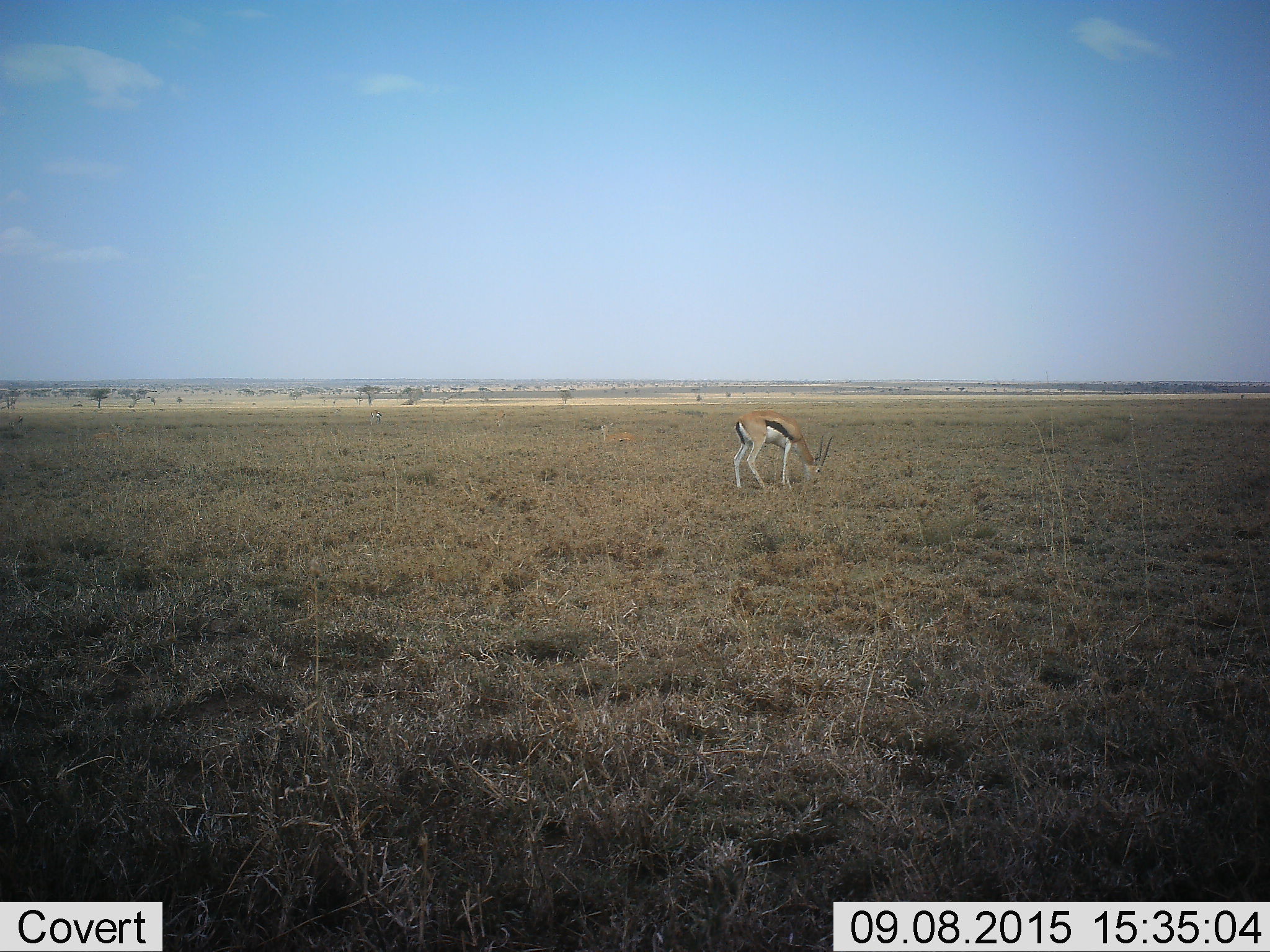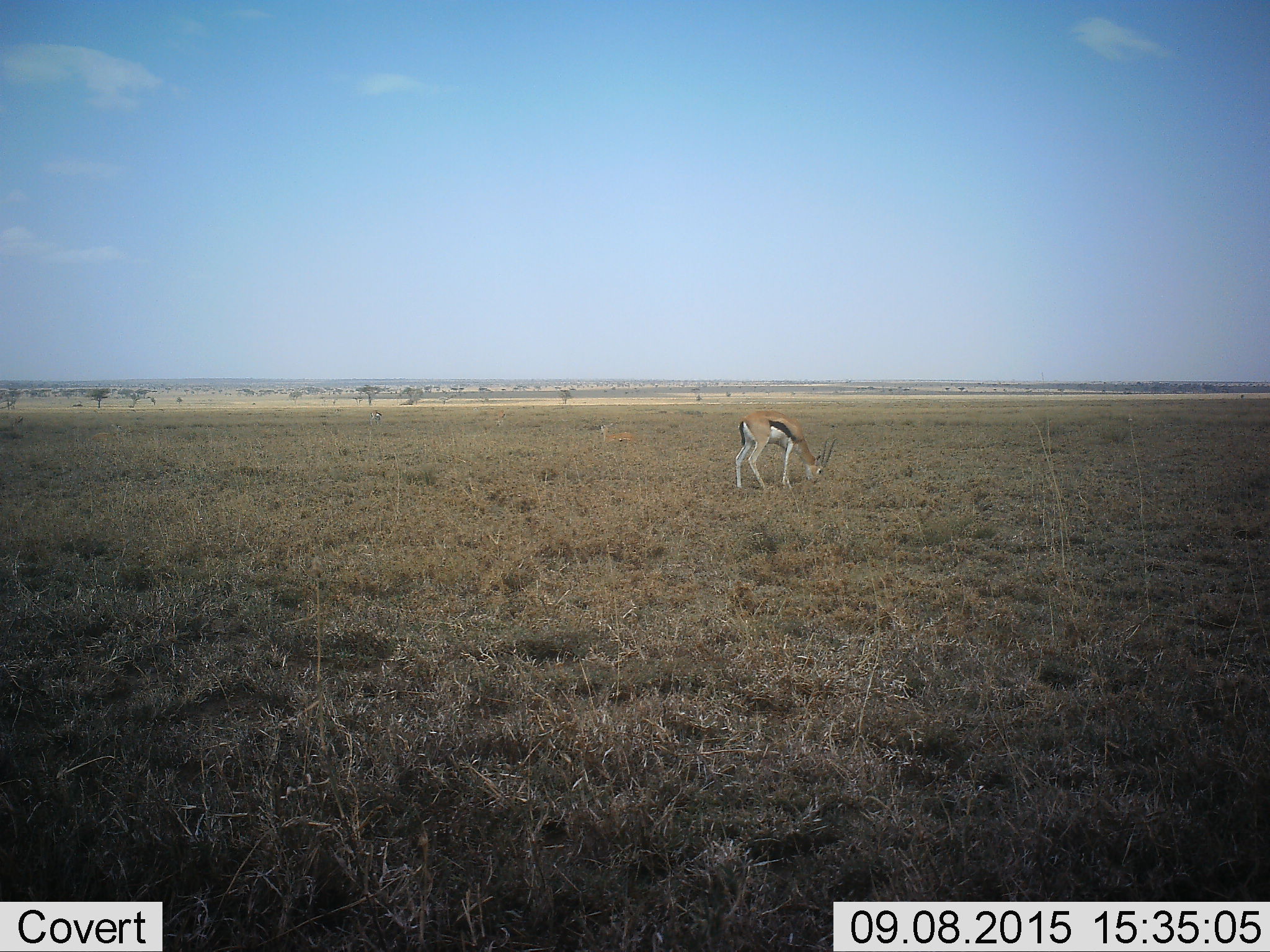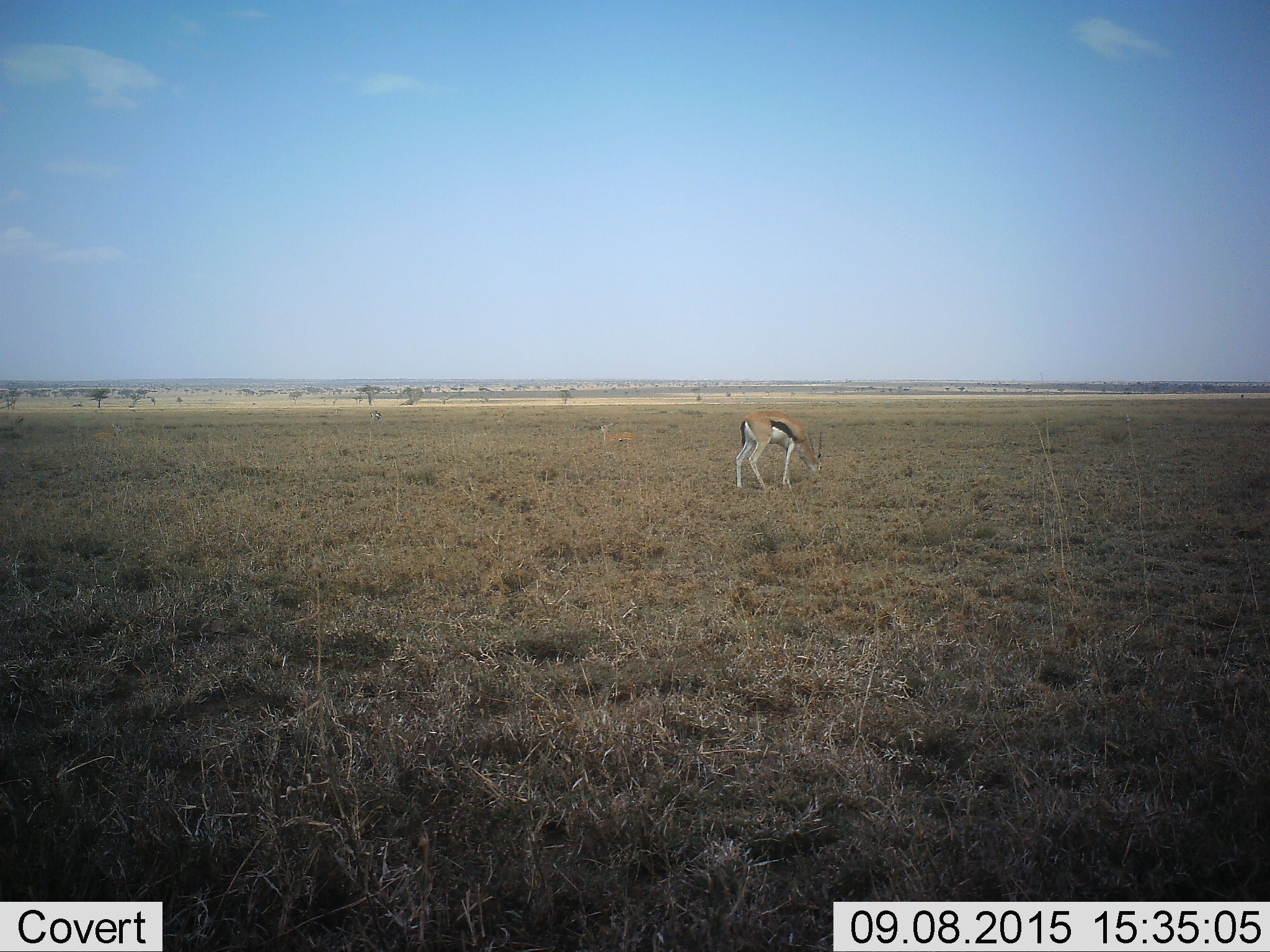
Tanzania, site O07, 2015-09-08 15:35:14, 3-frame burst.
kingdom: Animalia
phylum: Chordata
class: Mammalia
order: Artiodactyla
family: Bovidae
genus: Eudorcas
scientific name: Eudorcas thomsonii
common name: thomson's gazelle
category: gazellethomsons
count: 3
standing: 25%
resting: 38%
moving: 0%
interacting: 0%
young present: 0%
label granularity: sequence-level